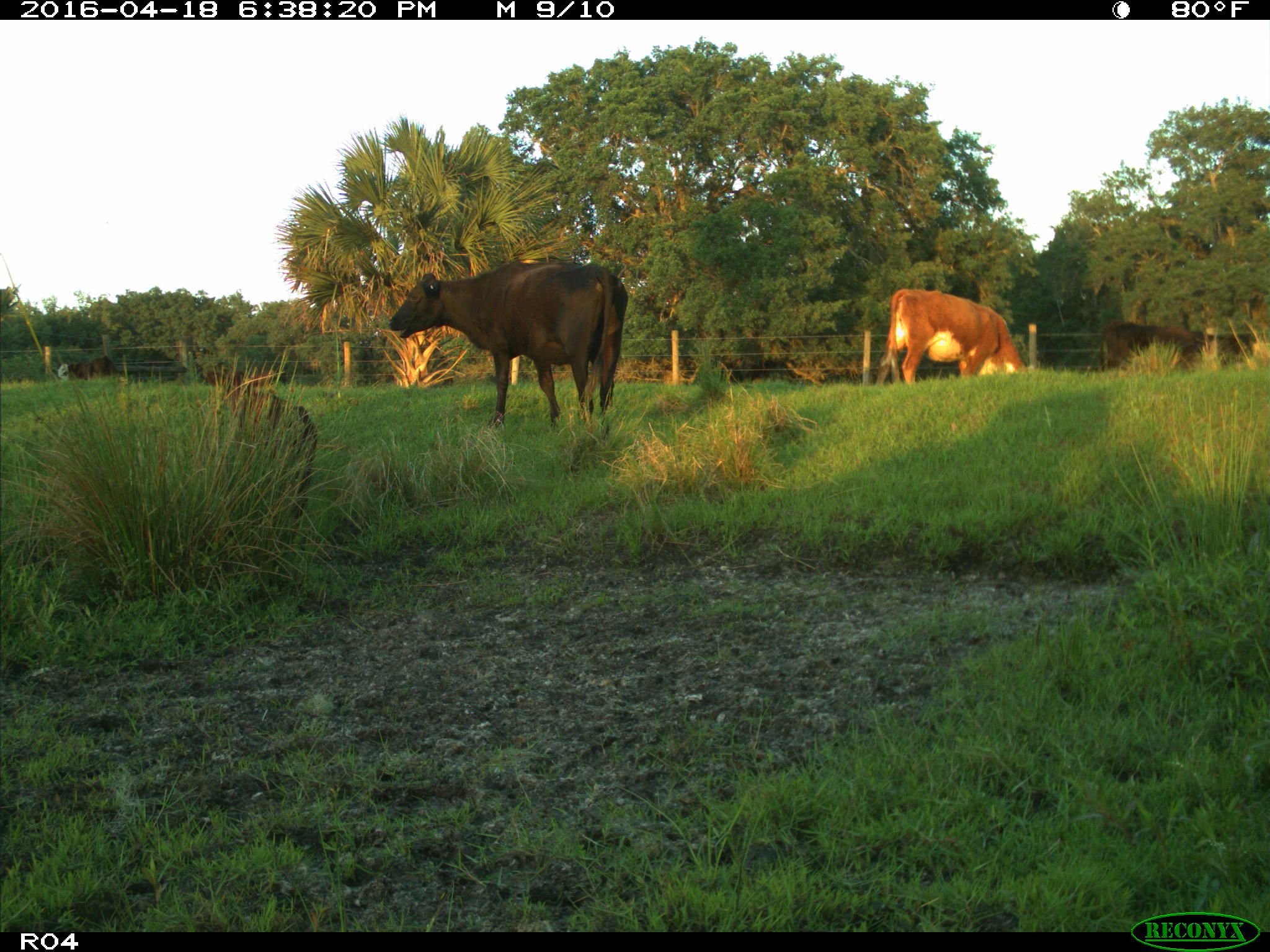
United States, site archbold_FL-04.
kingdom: Animalia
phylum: Chordata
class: Mammalia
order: Artiodactyla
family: Bovidae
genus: Bos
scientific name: Bos taurus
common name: domestic cow